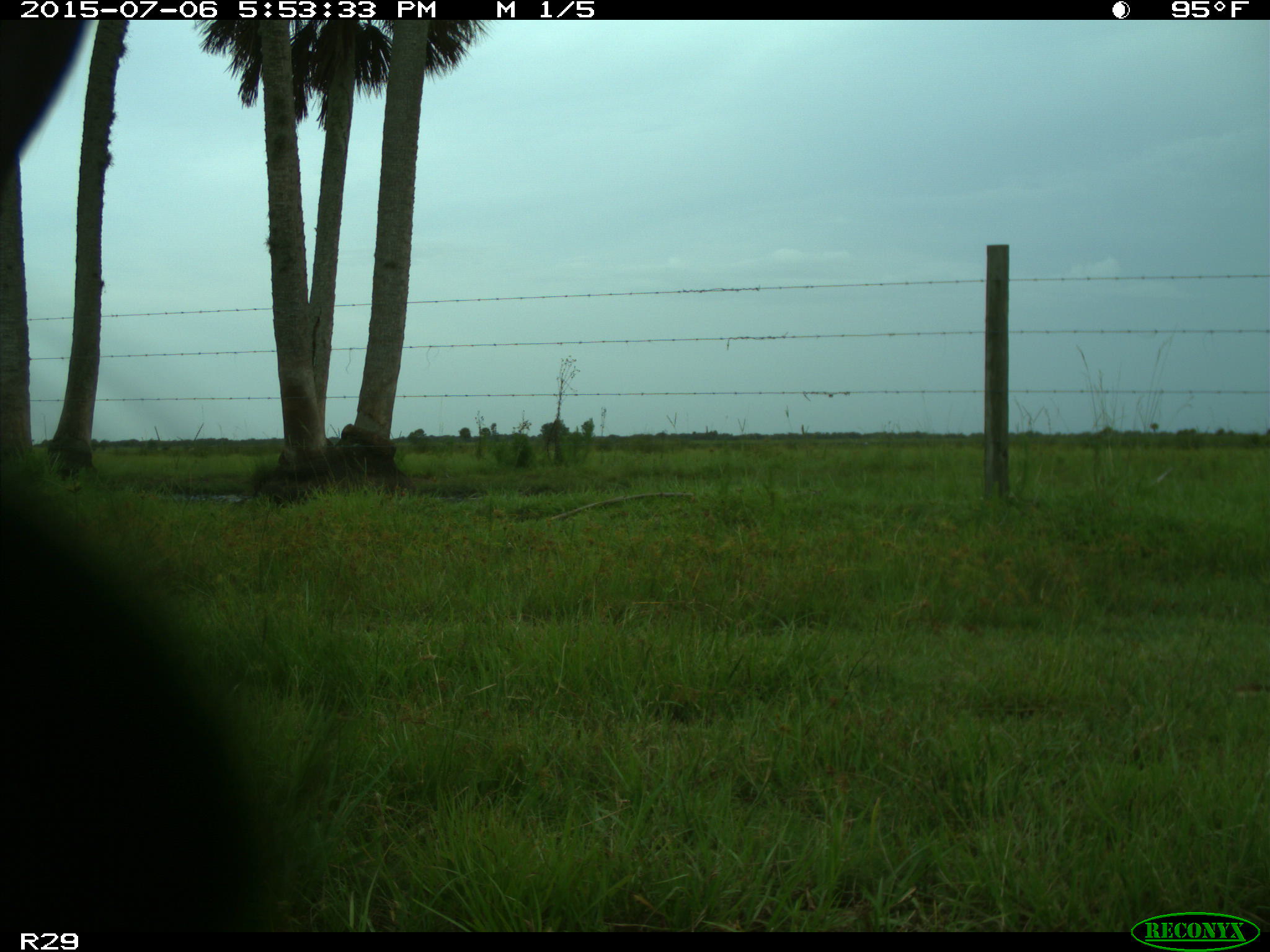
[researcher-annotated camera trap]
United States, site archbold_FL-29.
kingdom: Animalia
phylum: Chordata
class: Mammalia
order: Artiodactyla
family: Bovidae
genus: Bos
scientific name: Bos taurus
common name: domestic cow